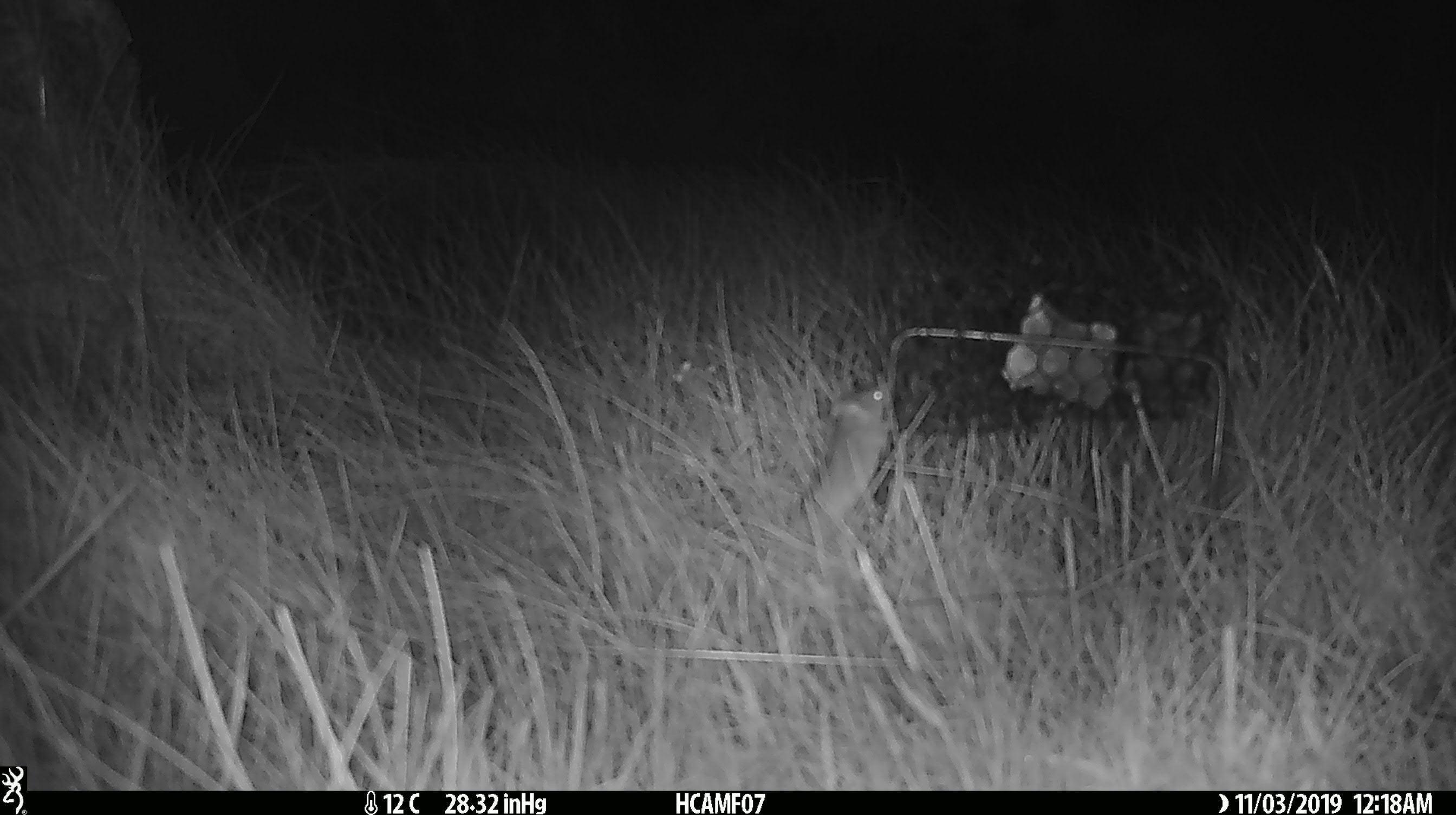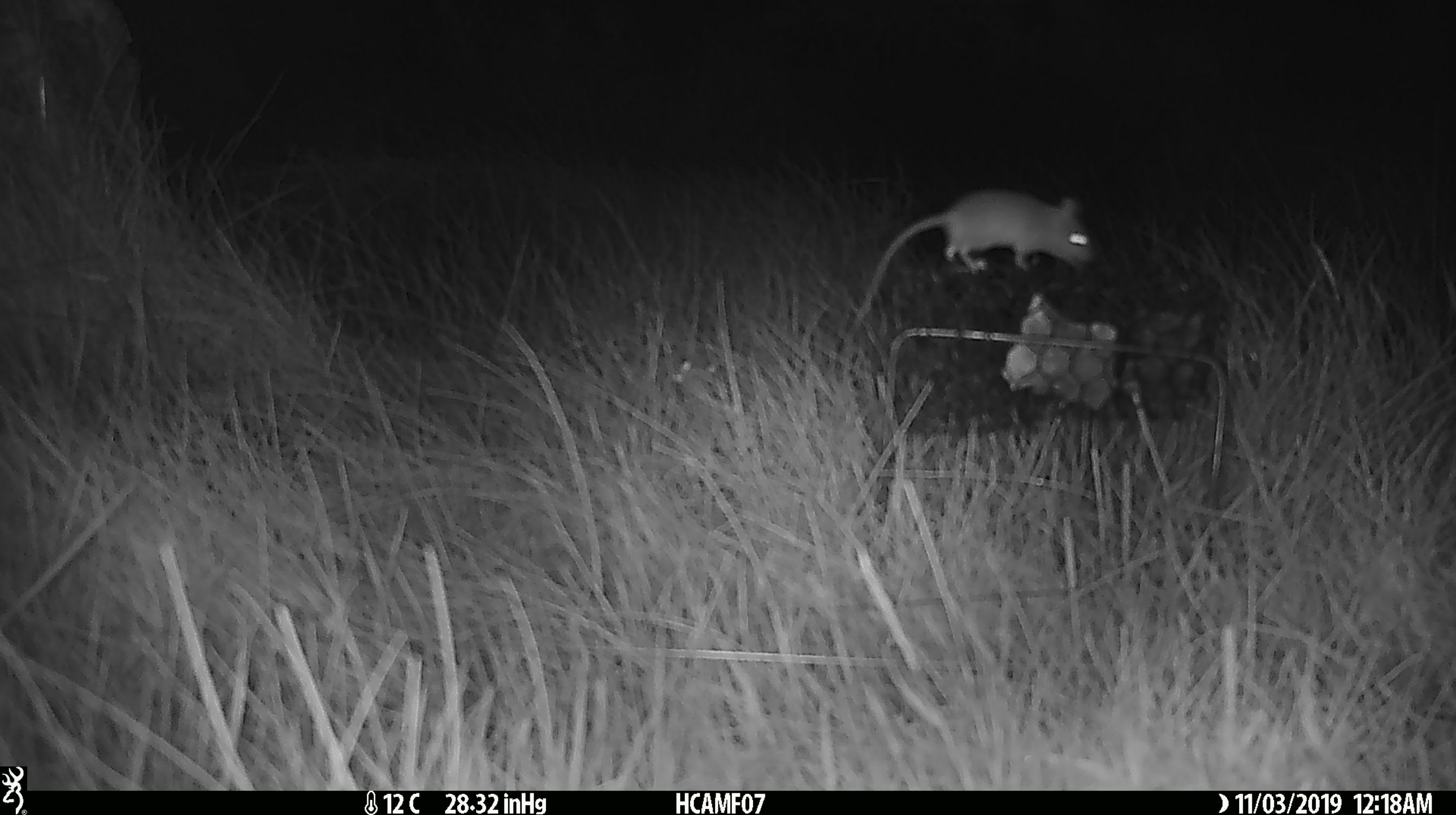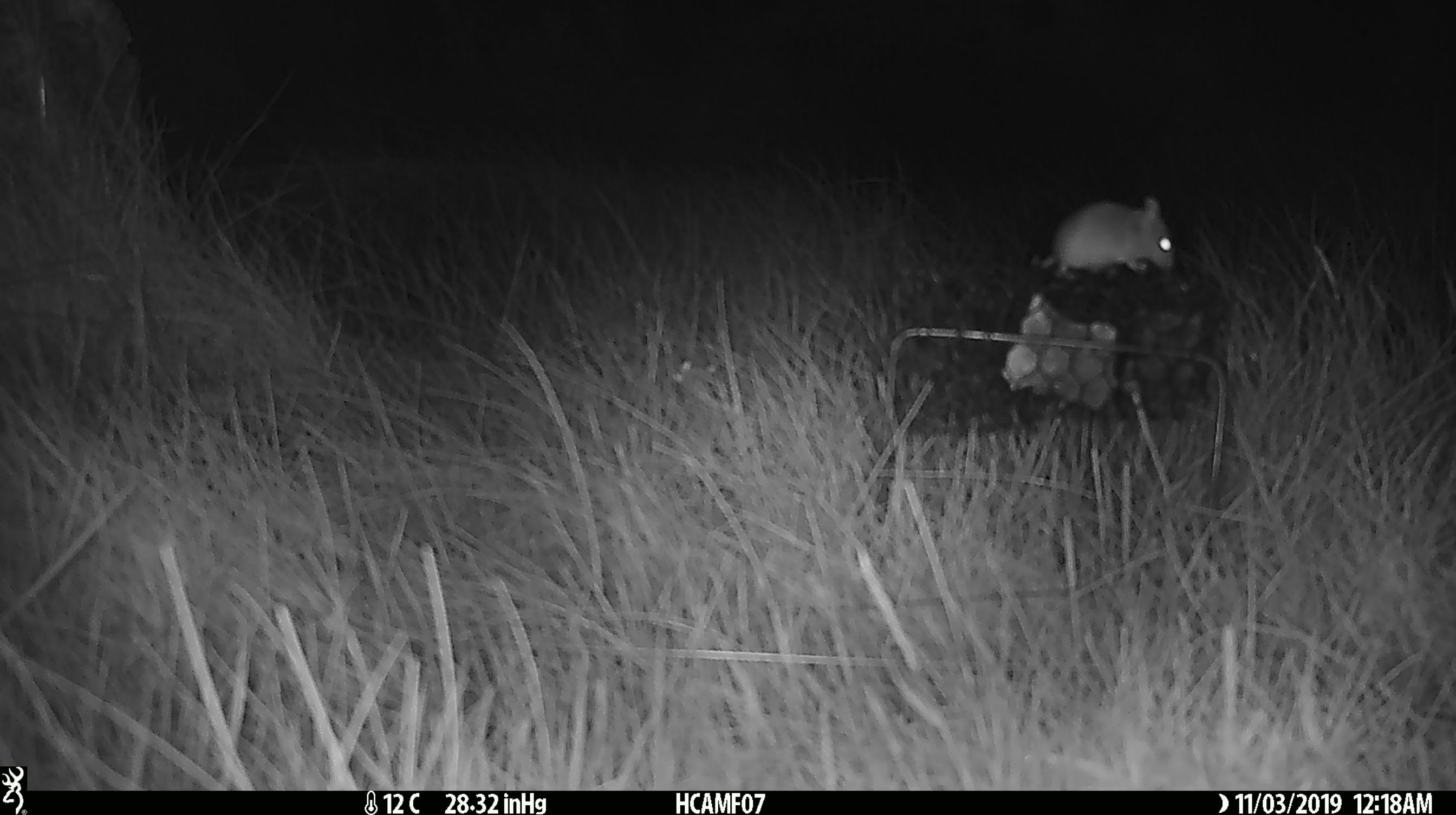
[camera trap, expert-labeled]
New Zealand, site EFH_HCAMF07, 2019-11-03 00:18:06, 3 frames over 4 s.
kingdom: Animalia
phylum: Chordata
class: Mammalia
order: Rodentia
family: Muridae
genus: Mus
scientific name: Mus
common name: mouse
Mouse (Mus).